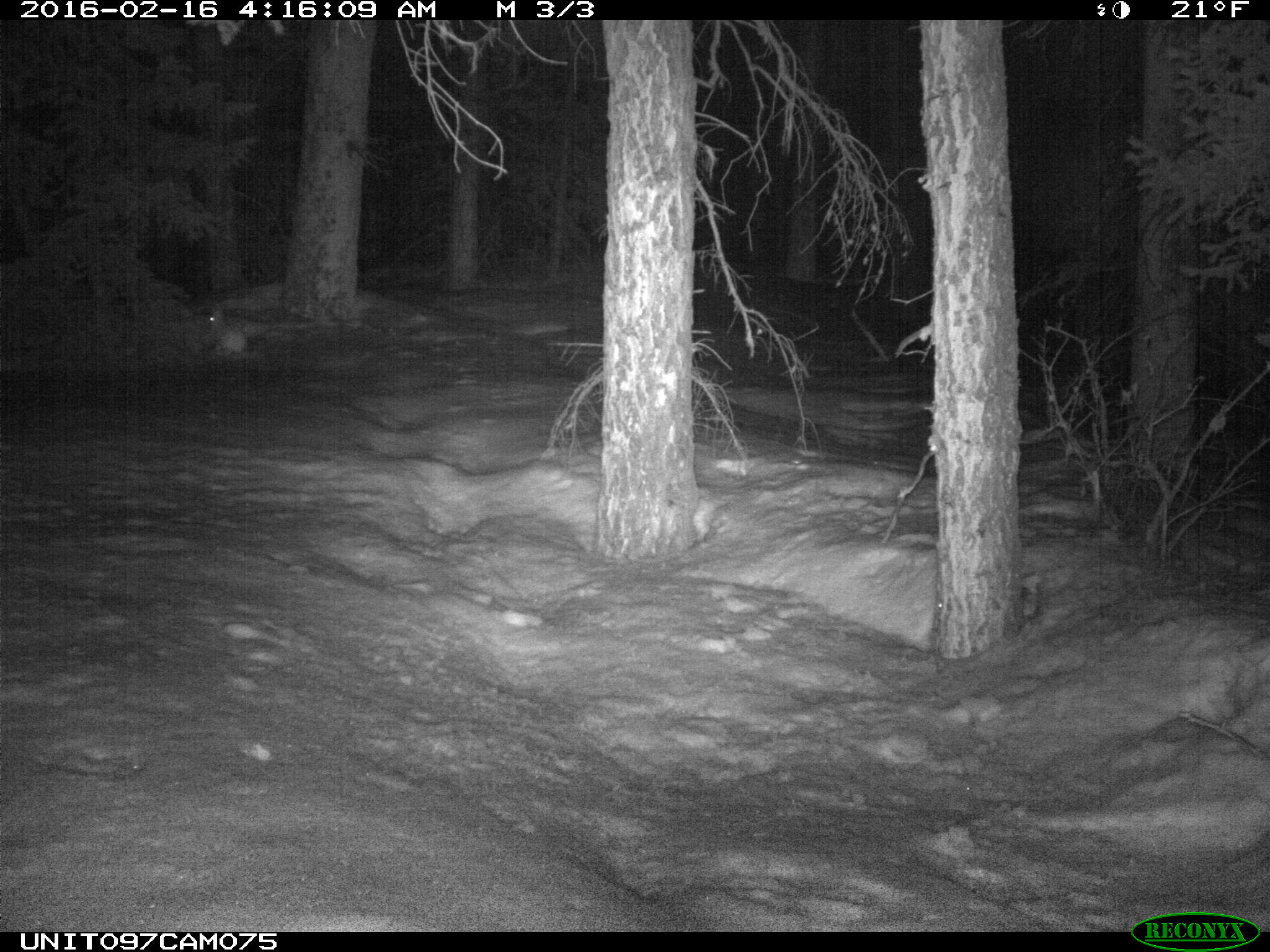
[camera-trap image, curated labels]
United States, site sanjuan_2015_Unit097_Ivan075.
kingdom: Animalia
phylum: Chordata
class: Mammalia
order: Lagomorpha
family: Leporidae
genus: Lepus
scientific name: Lepus americanus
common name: snowshoe hare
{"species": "Lepus americanus (snowshoe hare)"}